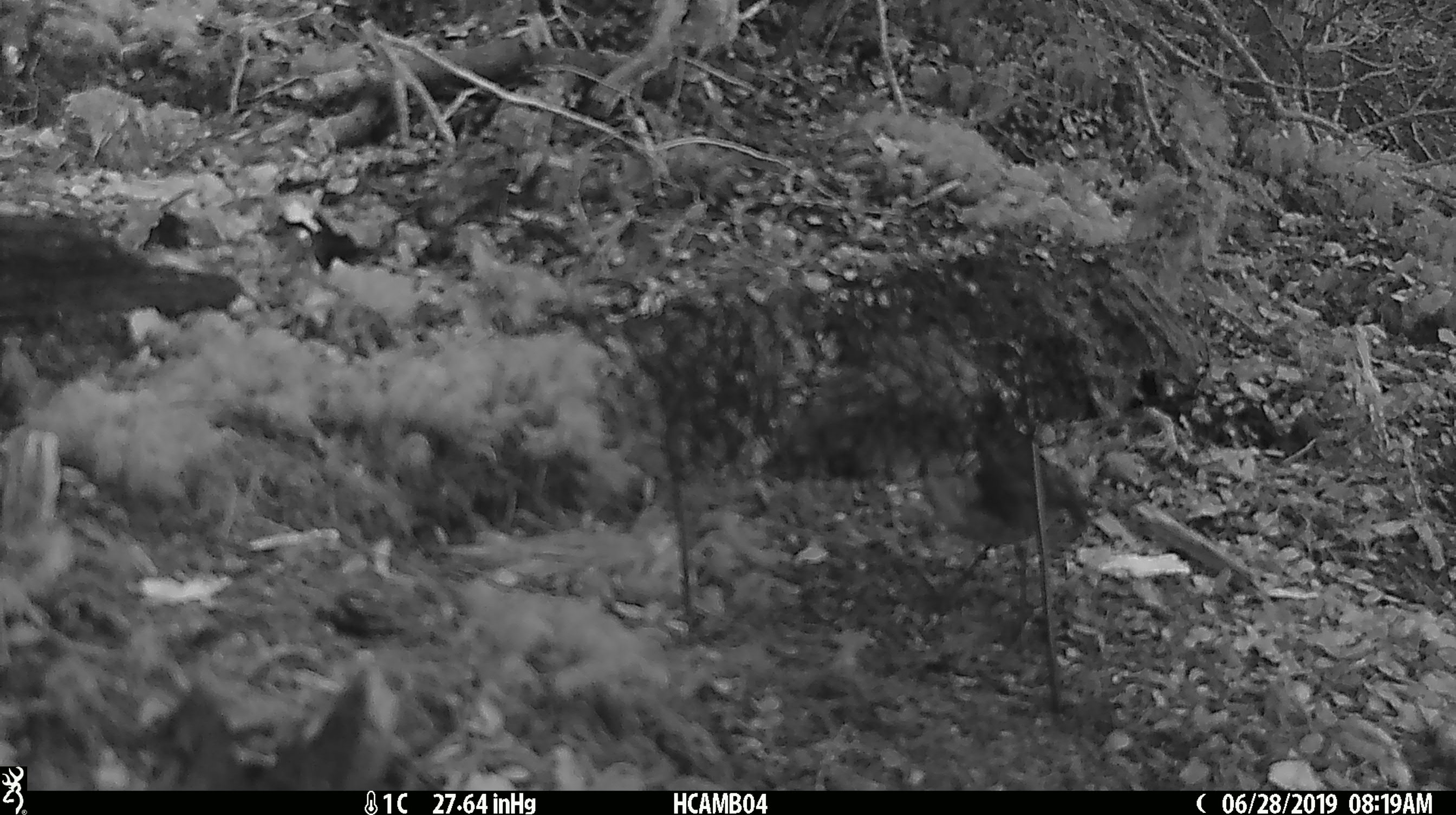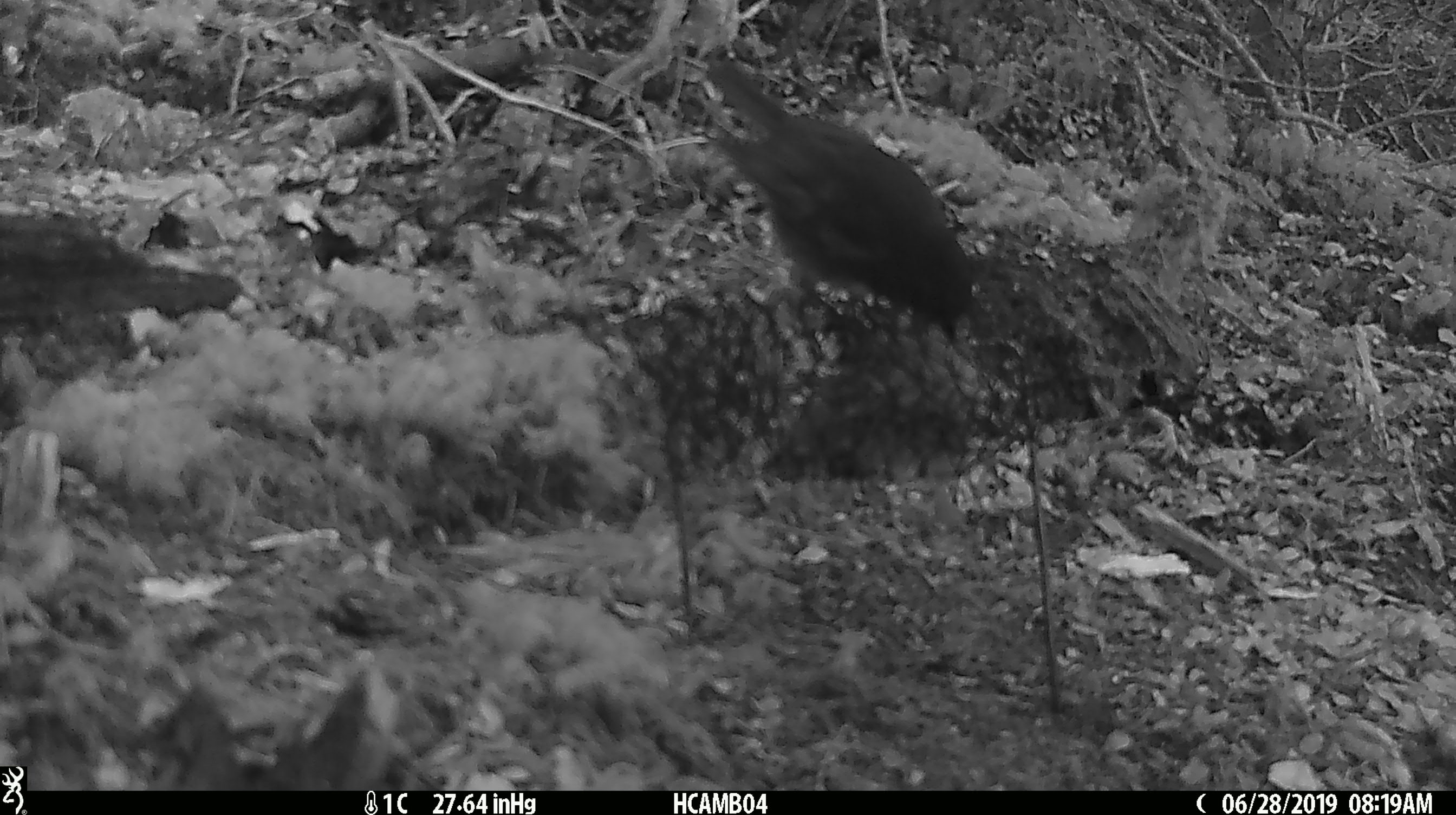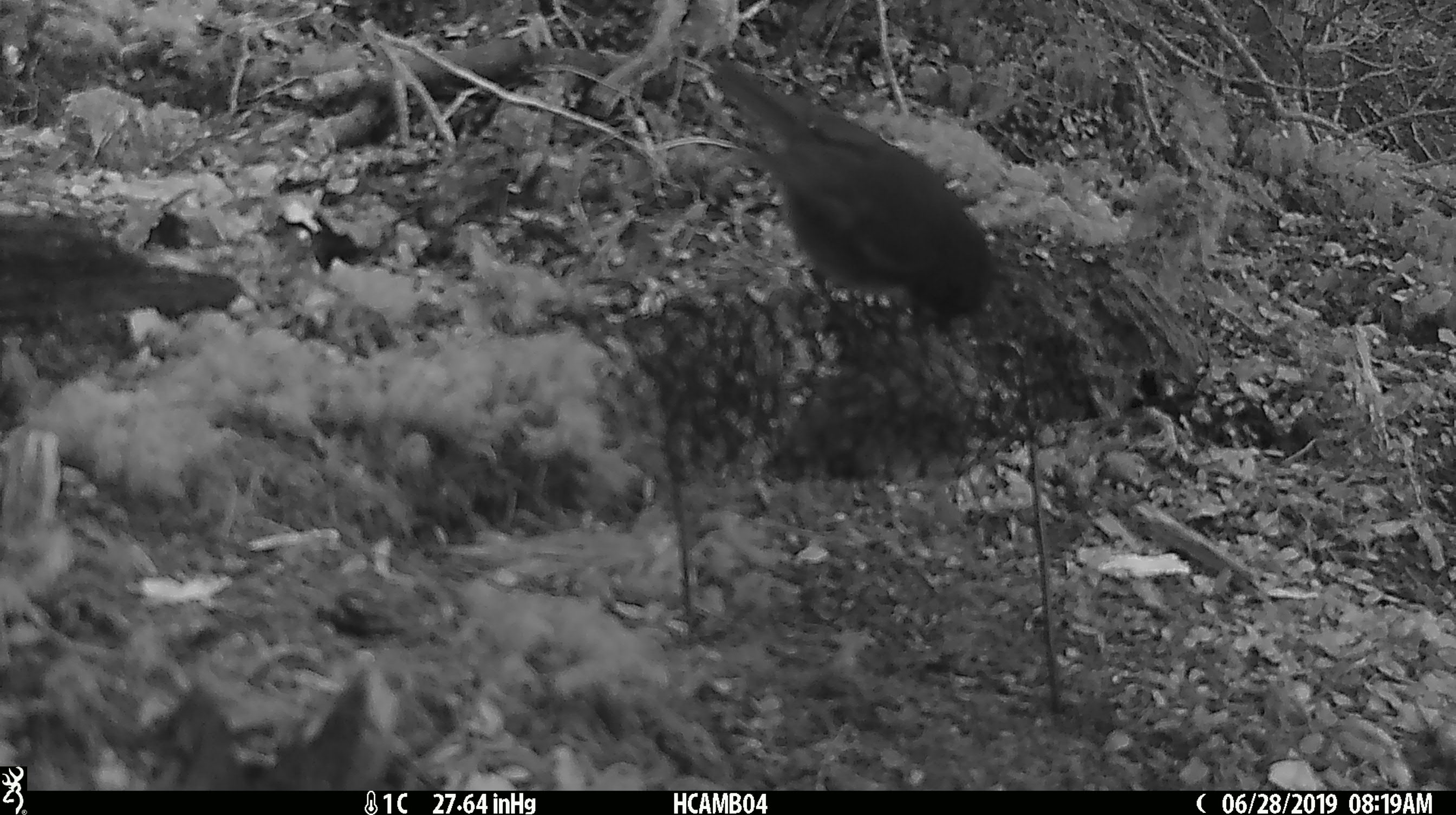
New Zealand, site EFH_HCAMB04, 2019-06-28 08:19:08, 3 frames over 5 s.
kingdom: Animalia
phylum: Chordata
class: Aves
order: Passeriformes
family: Petroicidae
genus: Petroica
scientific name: Petroica australis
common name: new zealand robin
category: robin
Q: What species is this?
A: Robin (new zealand robin) (Petroica australis).